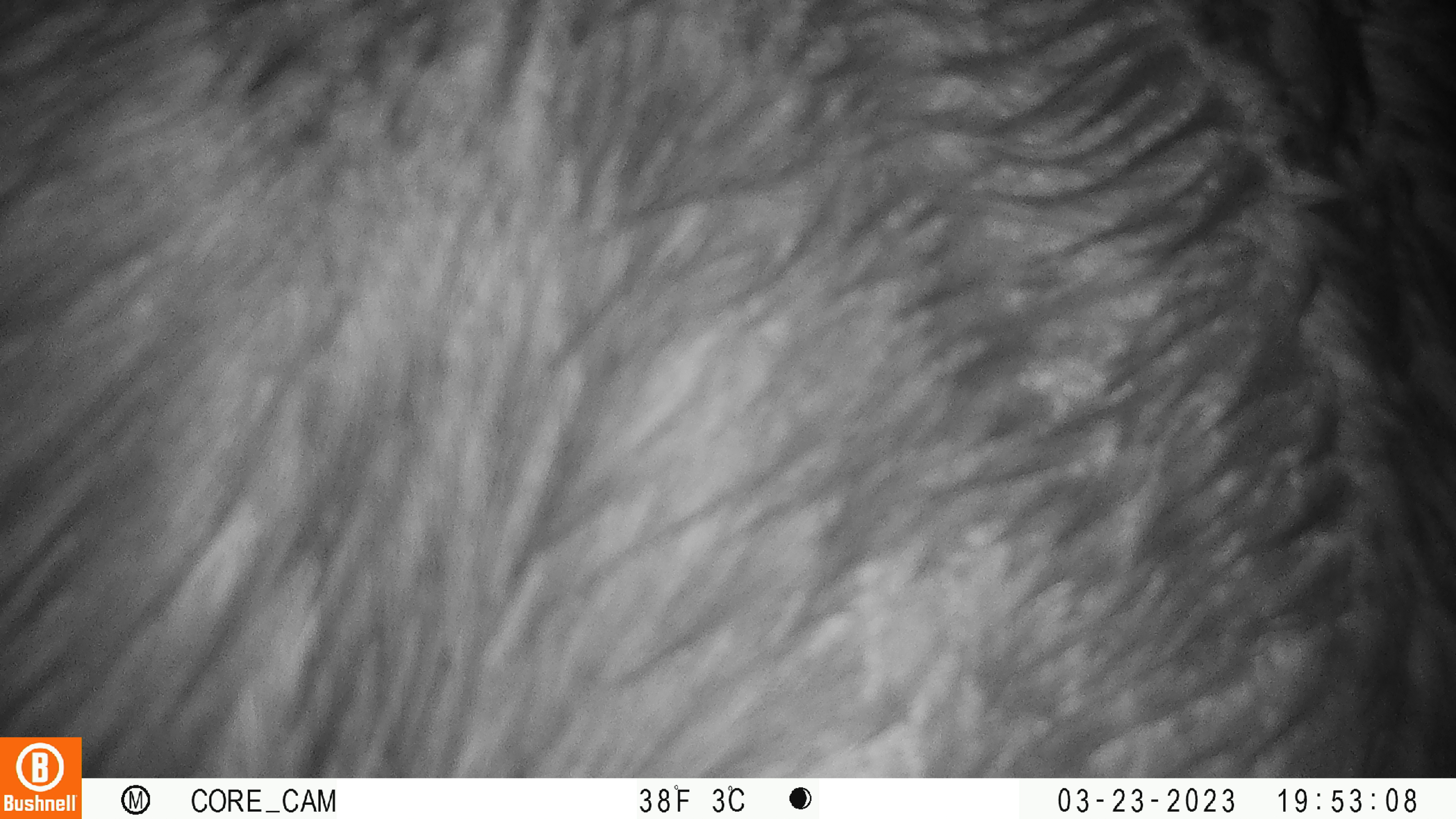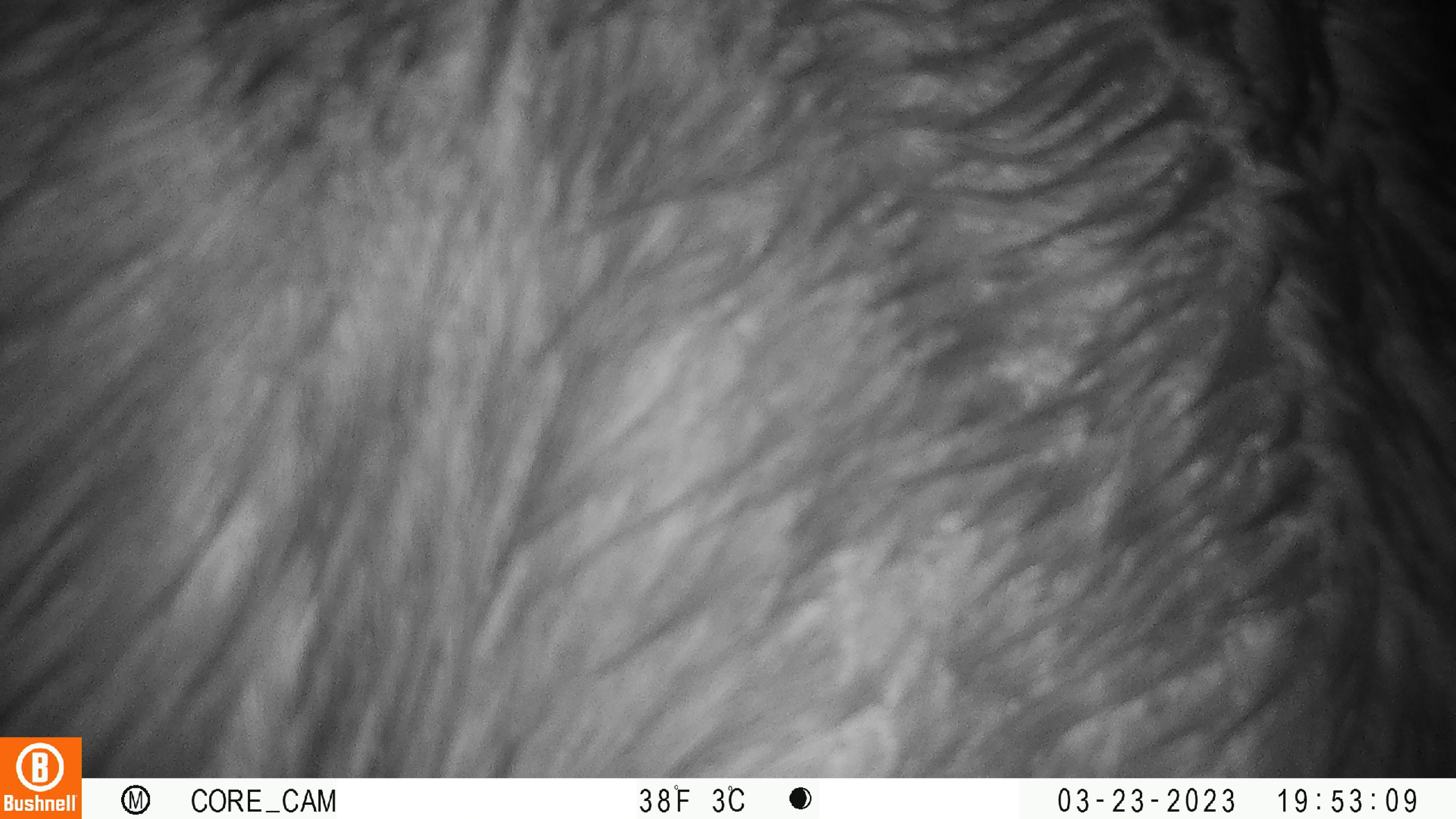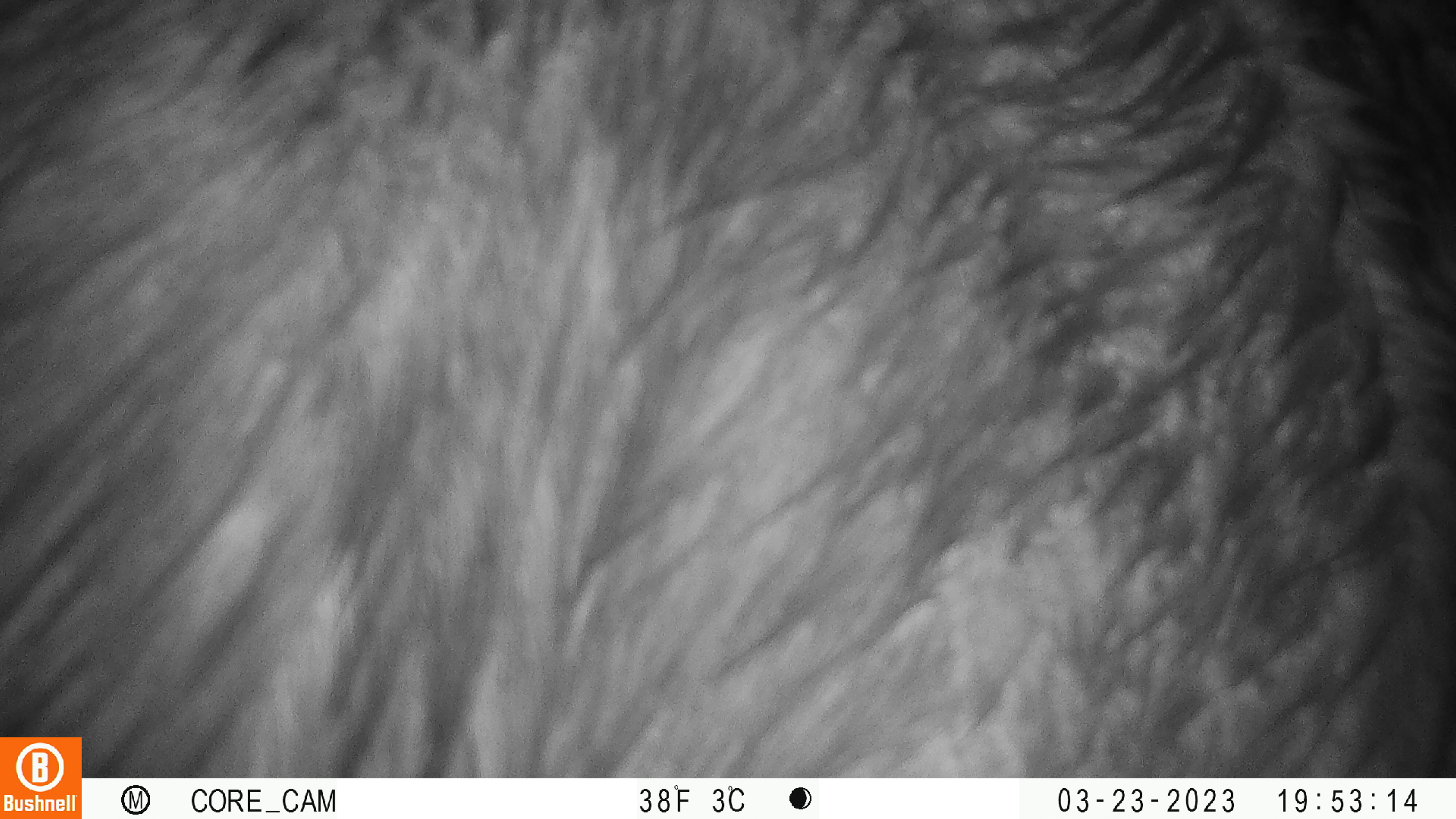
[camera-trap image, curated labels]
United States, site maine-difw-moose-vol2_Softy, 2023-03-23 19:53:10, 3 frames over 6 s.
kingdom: Animalia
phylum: Chordata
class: Mammalia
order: Artiodactyla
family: Cervidae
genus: Alces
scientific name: Alces alces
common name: moose